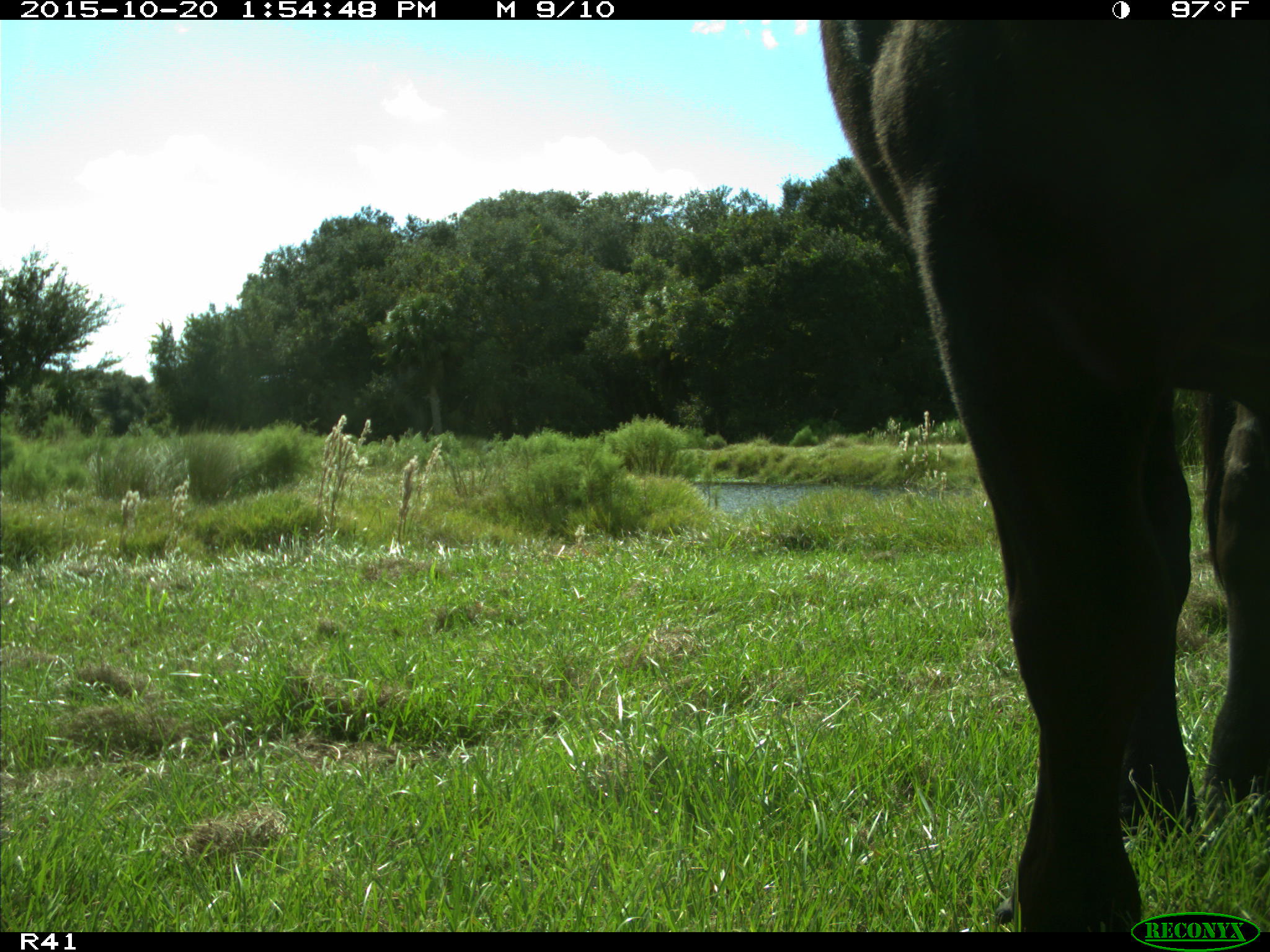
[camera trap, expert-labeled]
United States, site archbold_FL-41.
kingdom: Animalia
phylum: Chordata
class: Mammalia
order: Artiodactyla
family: Bovidae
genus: Bos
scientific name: Bos taurus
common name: domestic cow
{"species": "Bos taurus (domestic cow)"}